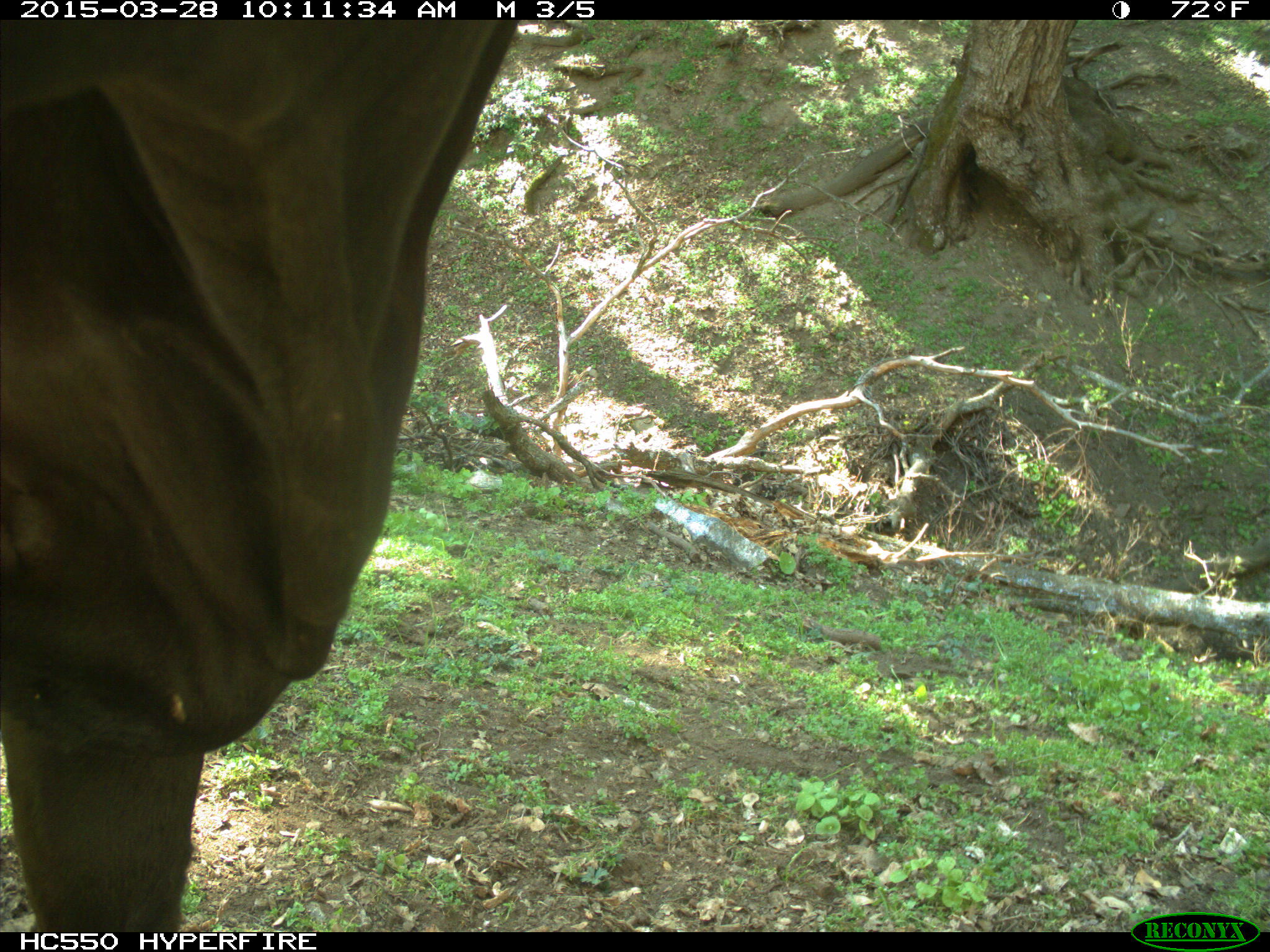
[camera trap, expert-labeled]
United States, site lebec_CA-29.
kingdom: Animalia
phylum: Chordata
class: Mammalia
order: Artiodactyla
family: Bovidae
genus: Bos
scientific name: Bos taurus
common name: domestic cow